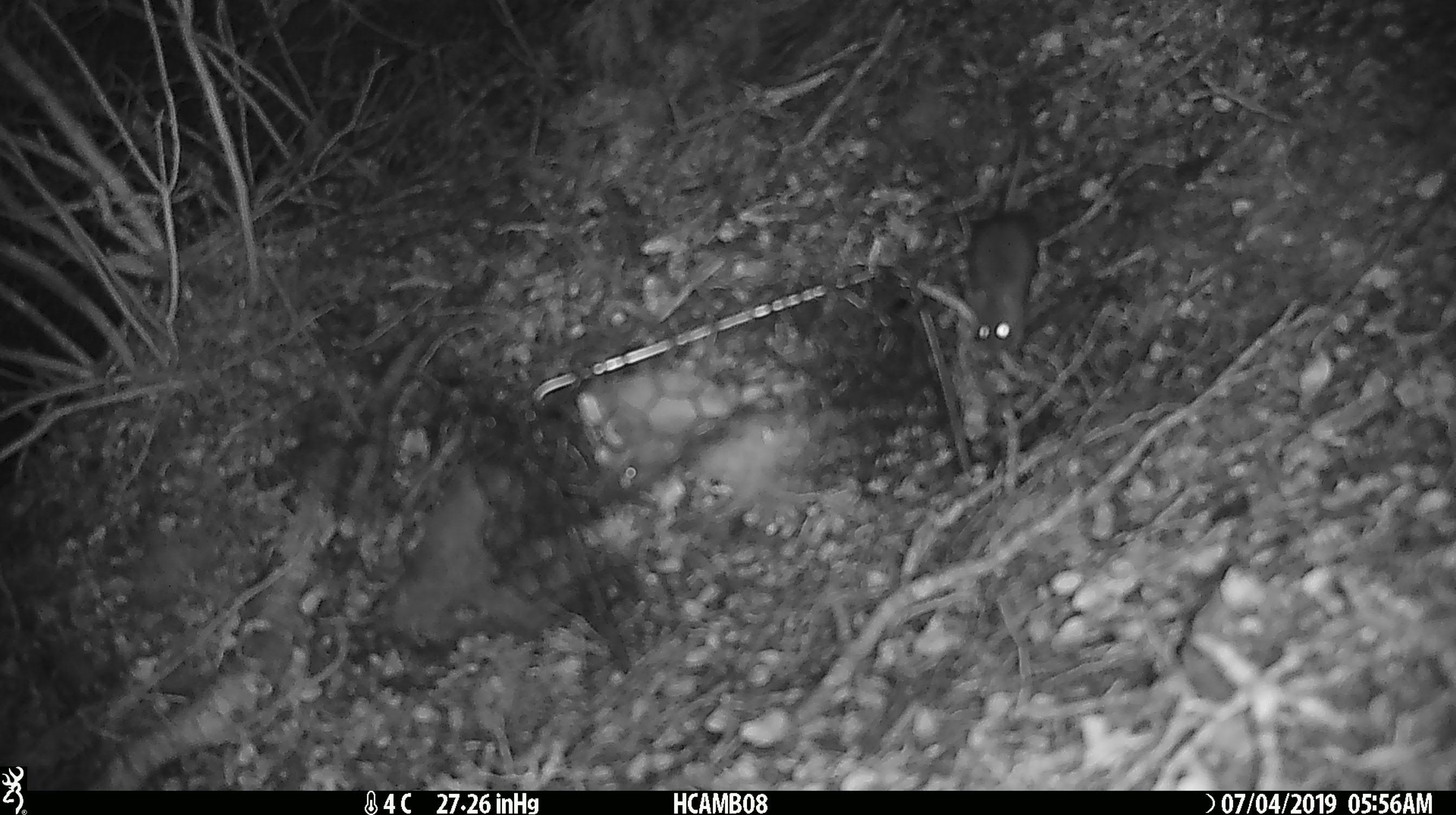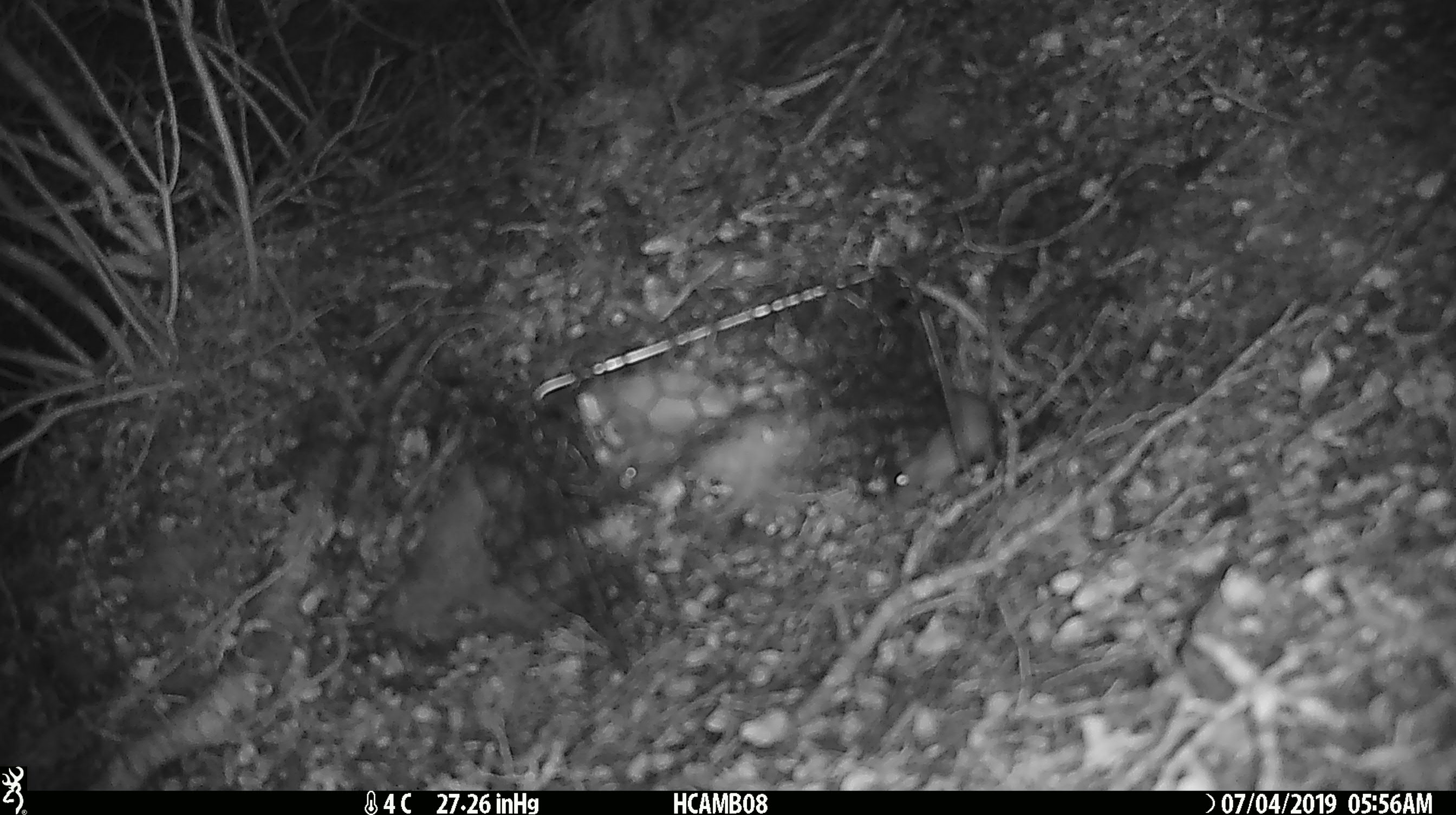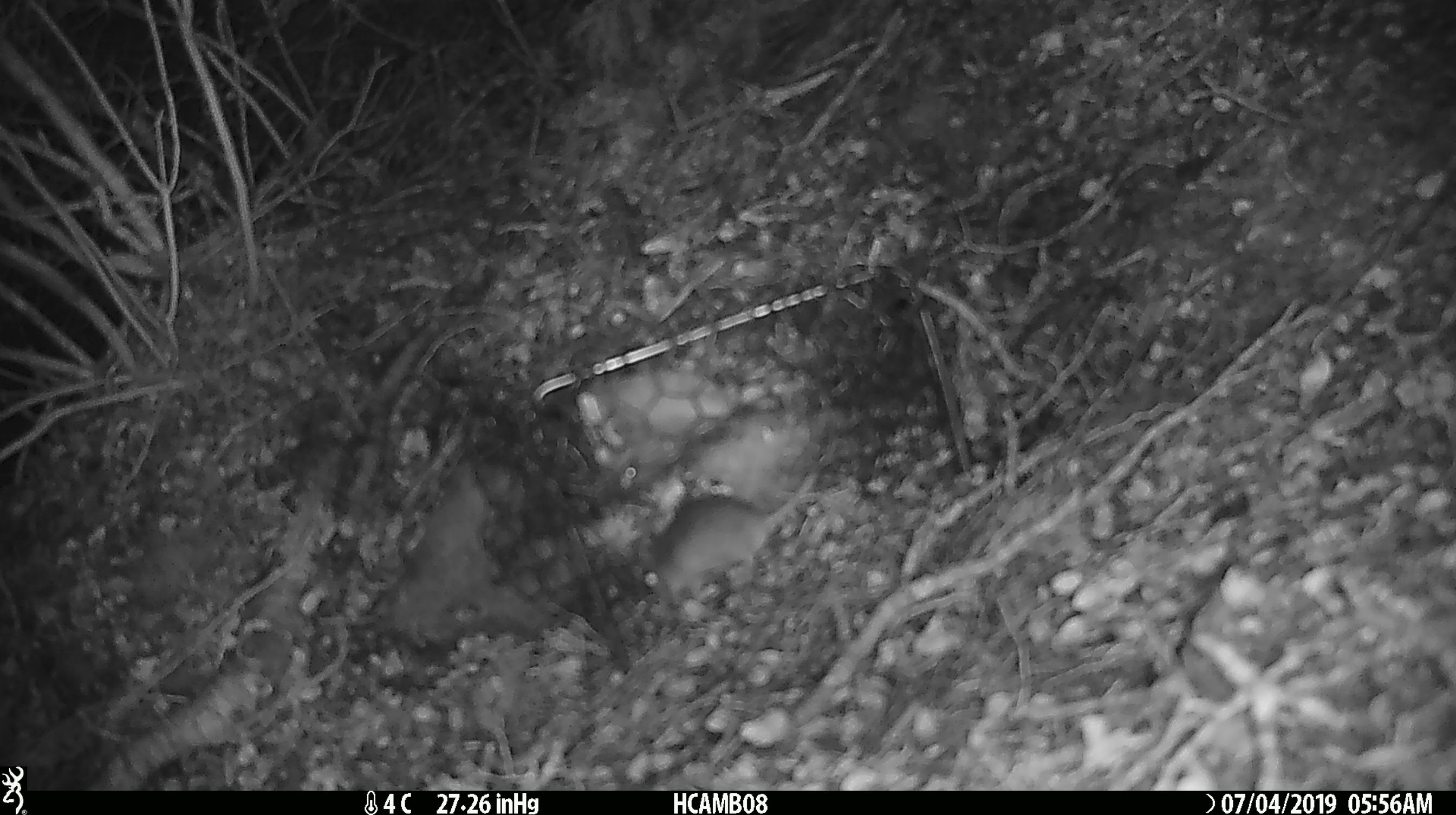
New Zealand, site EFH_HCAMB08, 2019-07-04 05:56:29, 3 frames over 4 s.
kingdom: Animalia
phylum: Chordata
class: Mammalia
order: Rodentia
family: Muridae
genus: Mus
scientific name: Mus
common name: mouse